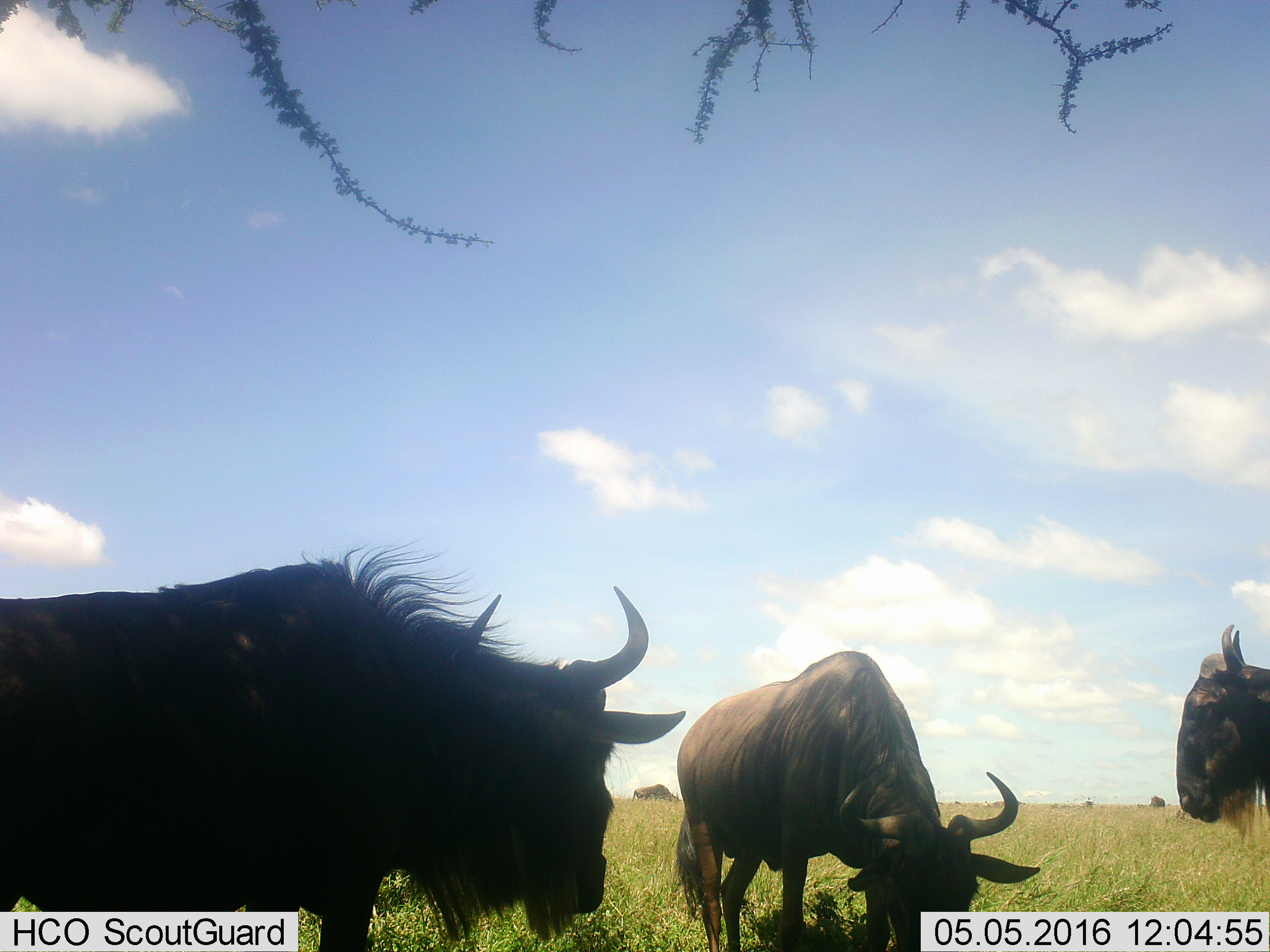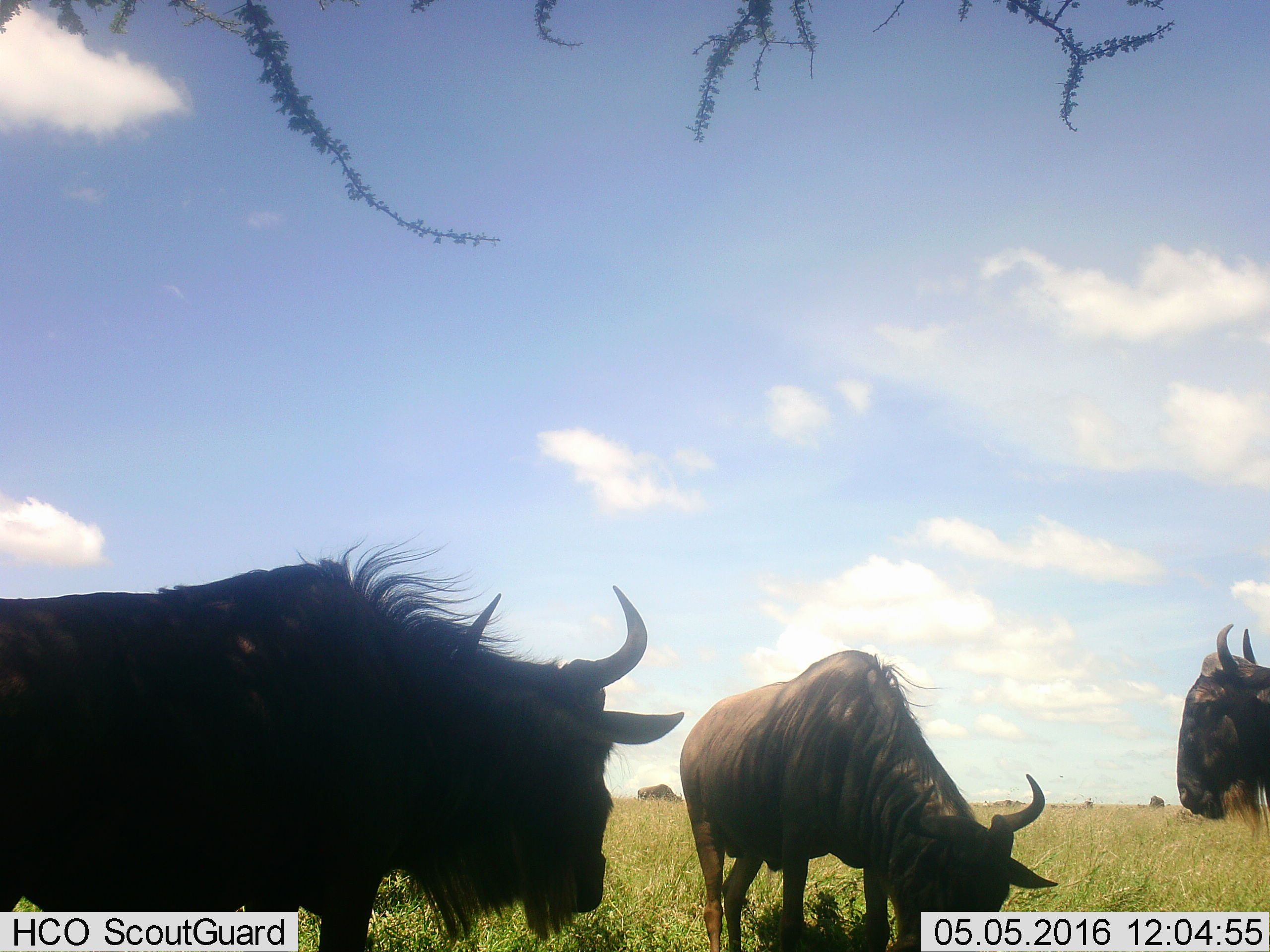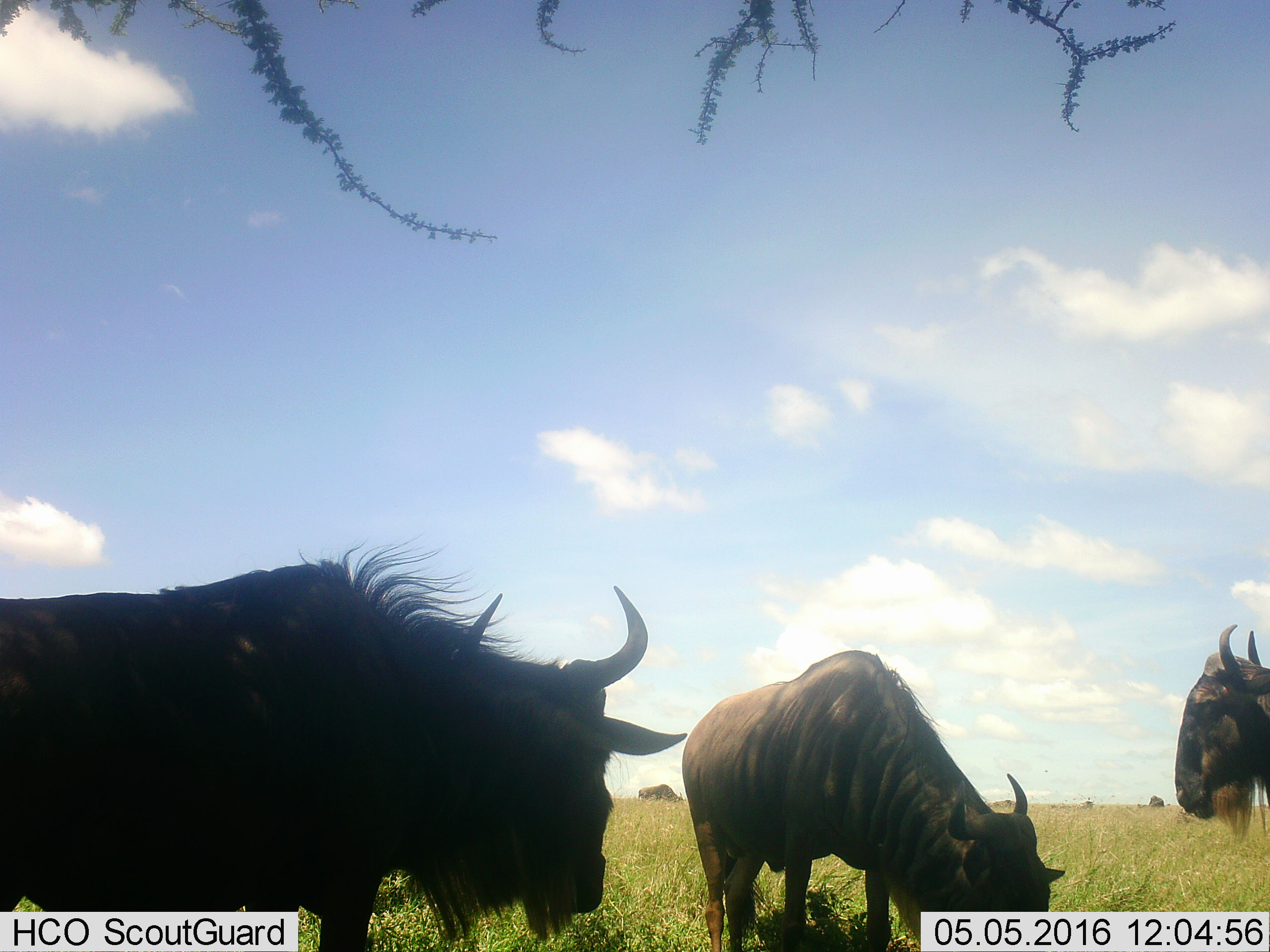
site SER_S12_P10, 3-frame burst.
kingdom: Animalia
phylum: Chordata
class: Mammalia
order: Artiodactyla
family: Bovidae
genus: Connochaetes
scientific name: Connochaetes taurinus taurinus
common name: blue wildebeest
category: wildebeestblue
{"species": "wildebeestblue (blue wildebeest) (Connochaetes taurinus taurinus)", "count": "5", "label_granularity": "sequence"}